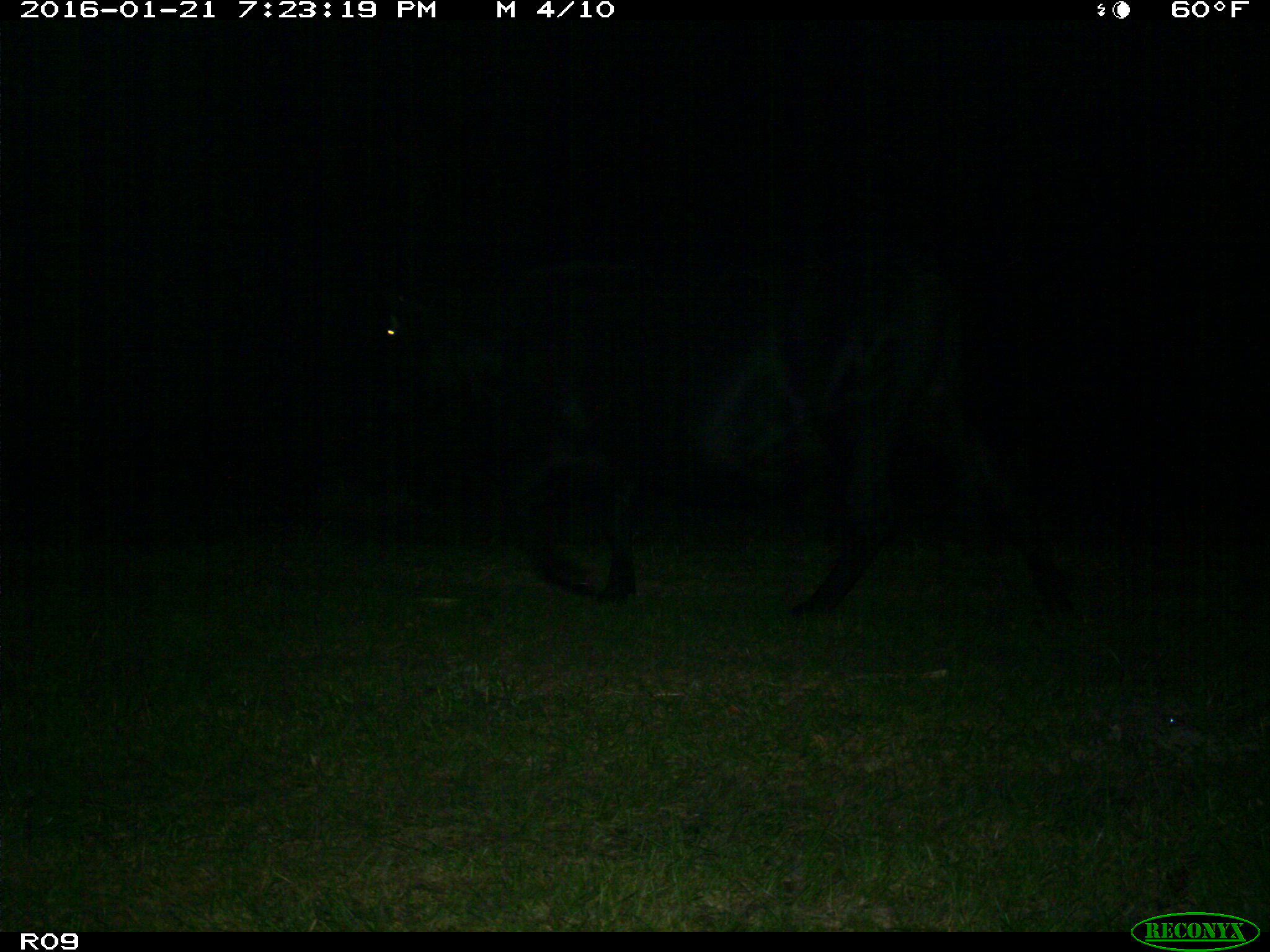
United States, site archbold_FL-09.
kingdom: Animalia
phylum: Chordata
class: Mammalia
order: Artiodactyla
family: Bovidae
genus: Bos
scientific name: Bos taurus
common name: domestic cow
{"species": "Bos taurus (domestic cow)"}